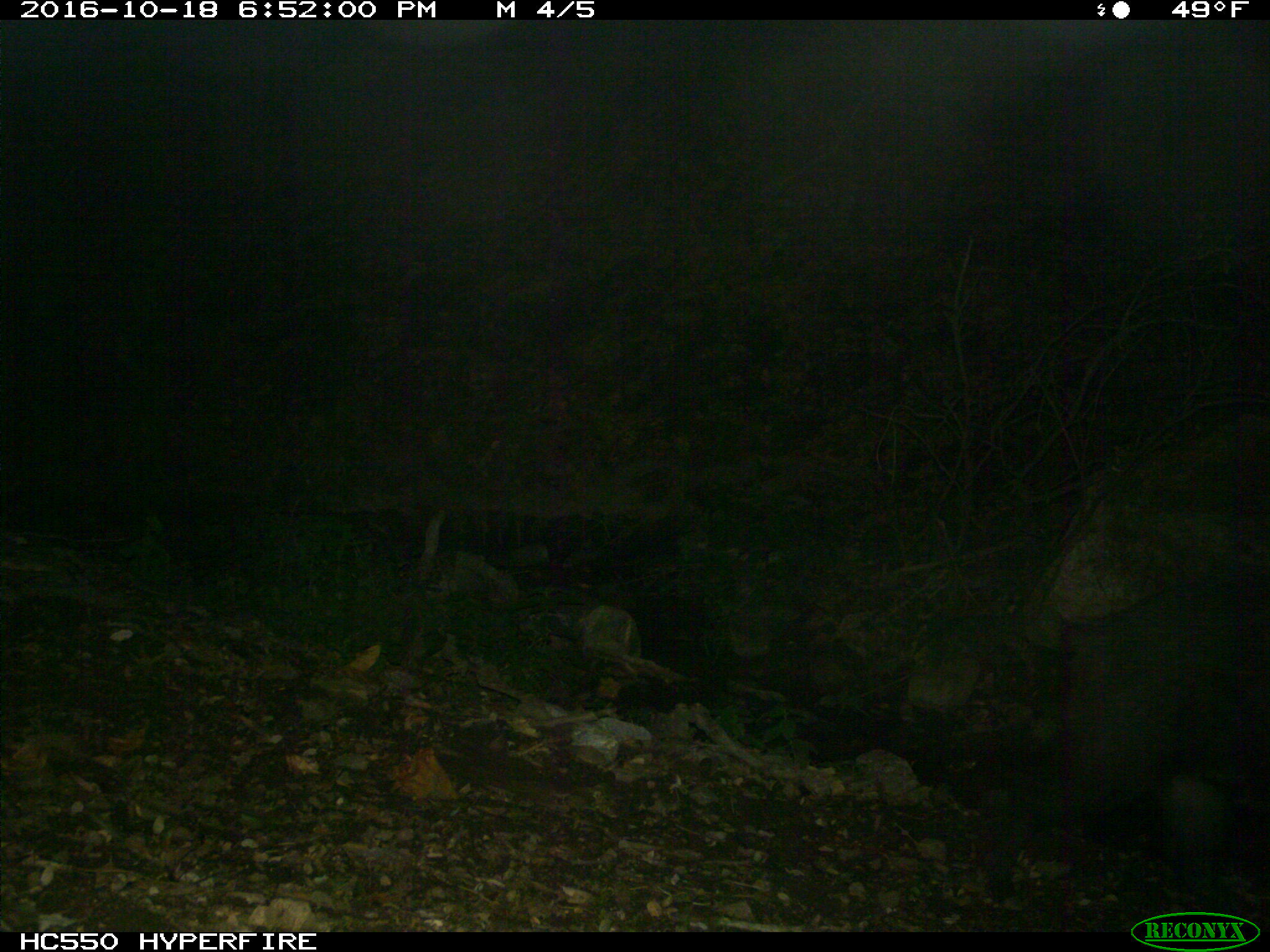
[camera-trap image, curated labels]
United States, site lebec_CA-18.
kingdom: Animalia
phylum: Chordata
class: Mammalia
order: Artiodactyla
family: Suidae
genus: Sus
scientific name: Sus scrofa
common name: wild boar